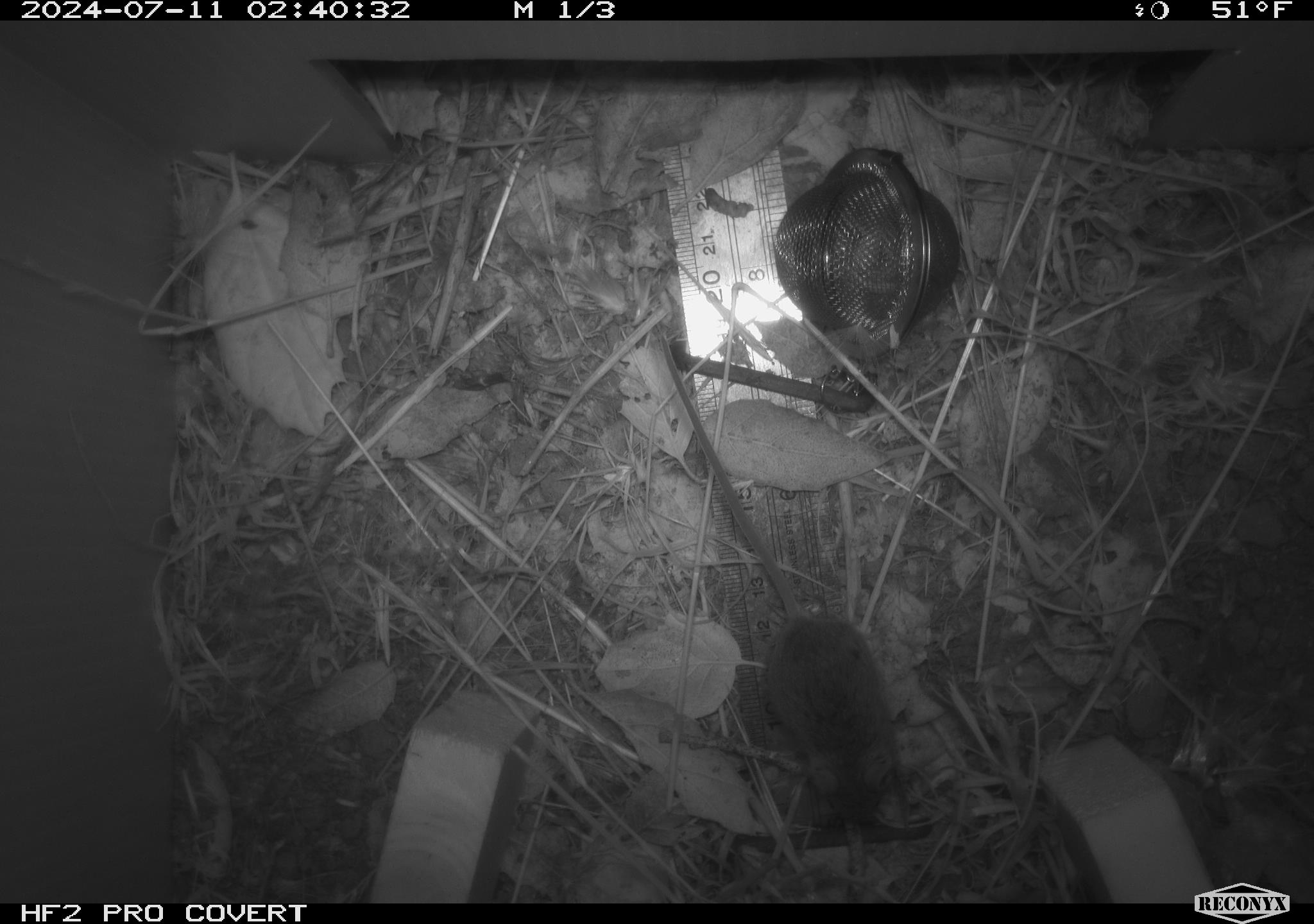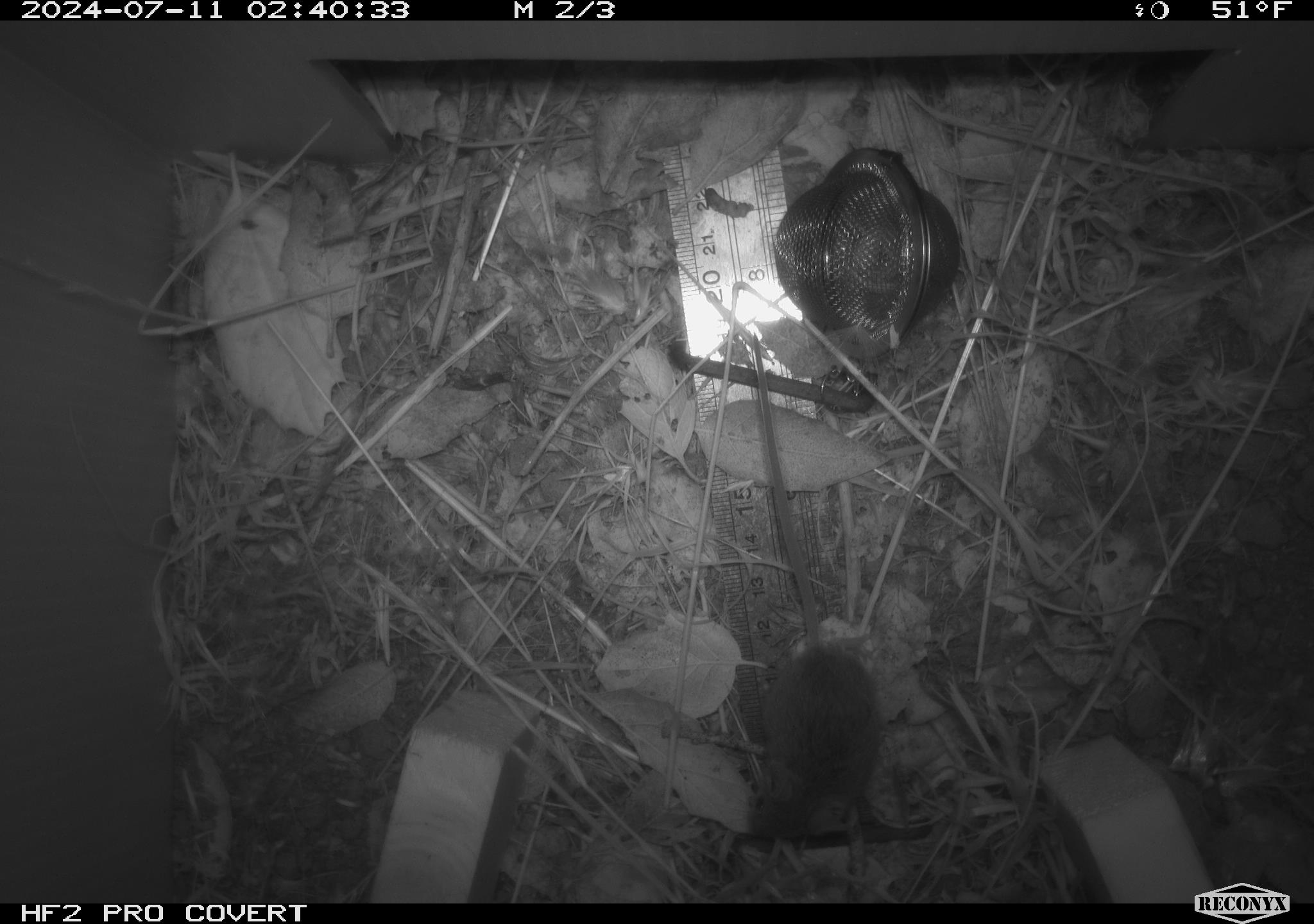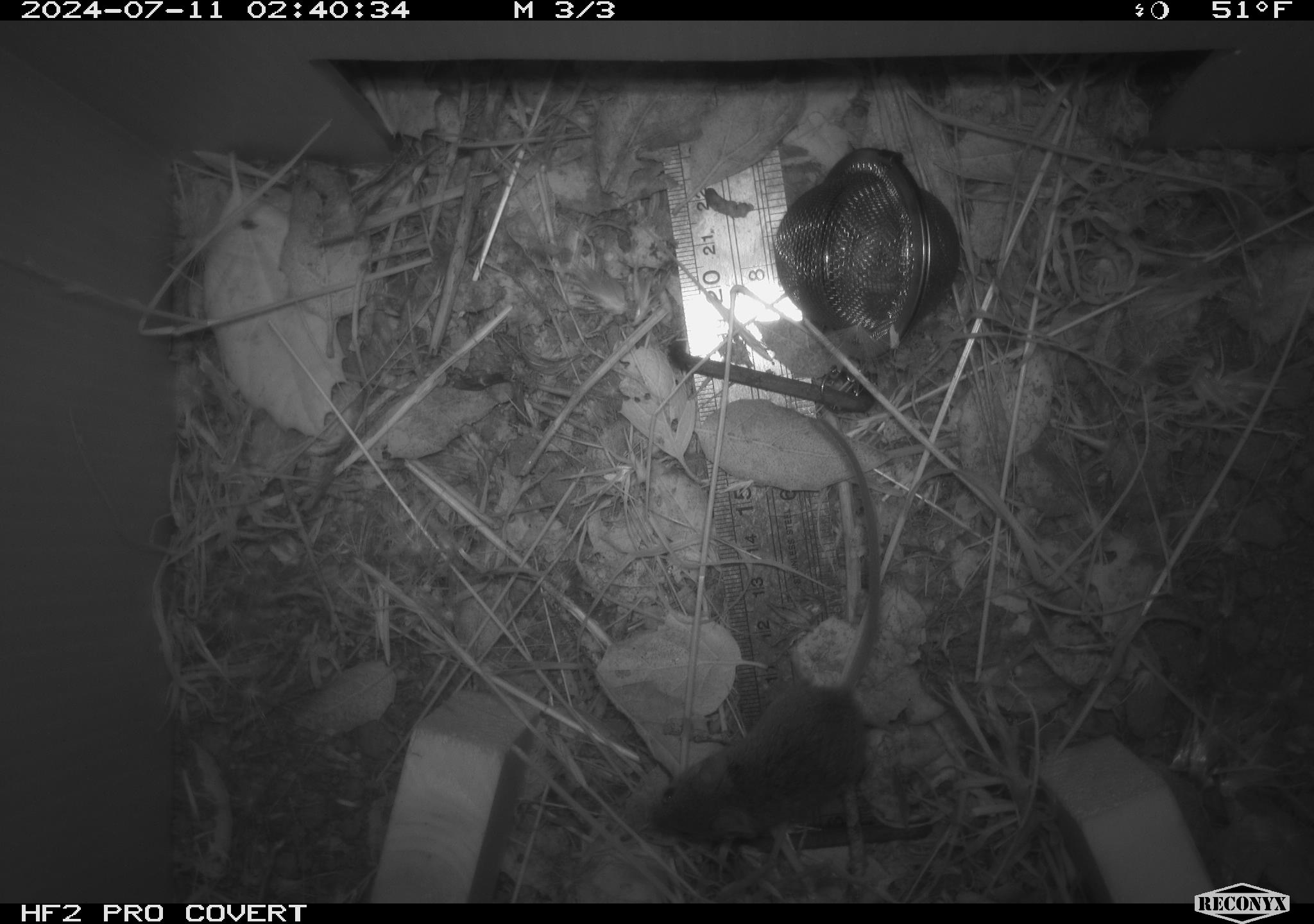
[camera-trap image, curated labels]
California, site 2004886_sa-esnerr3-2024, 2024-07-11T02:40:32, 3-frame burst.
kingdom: Animalia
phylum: Chordata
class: Mammalia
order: Rodentia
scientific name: Rodentia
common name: rodent